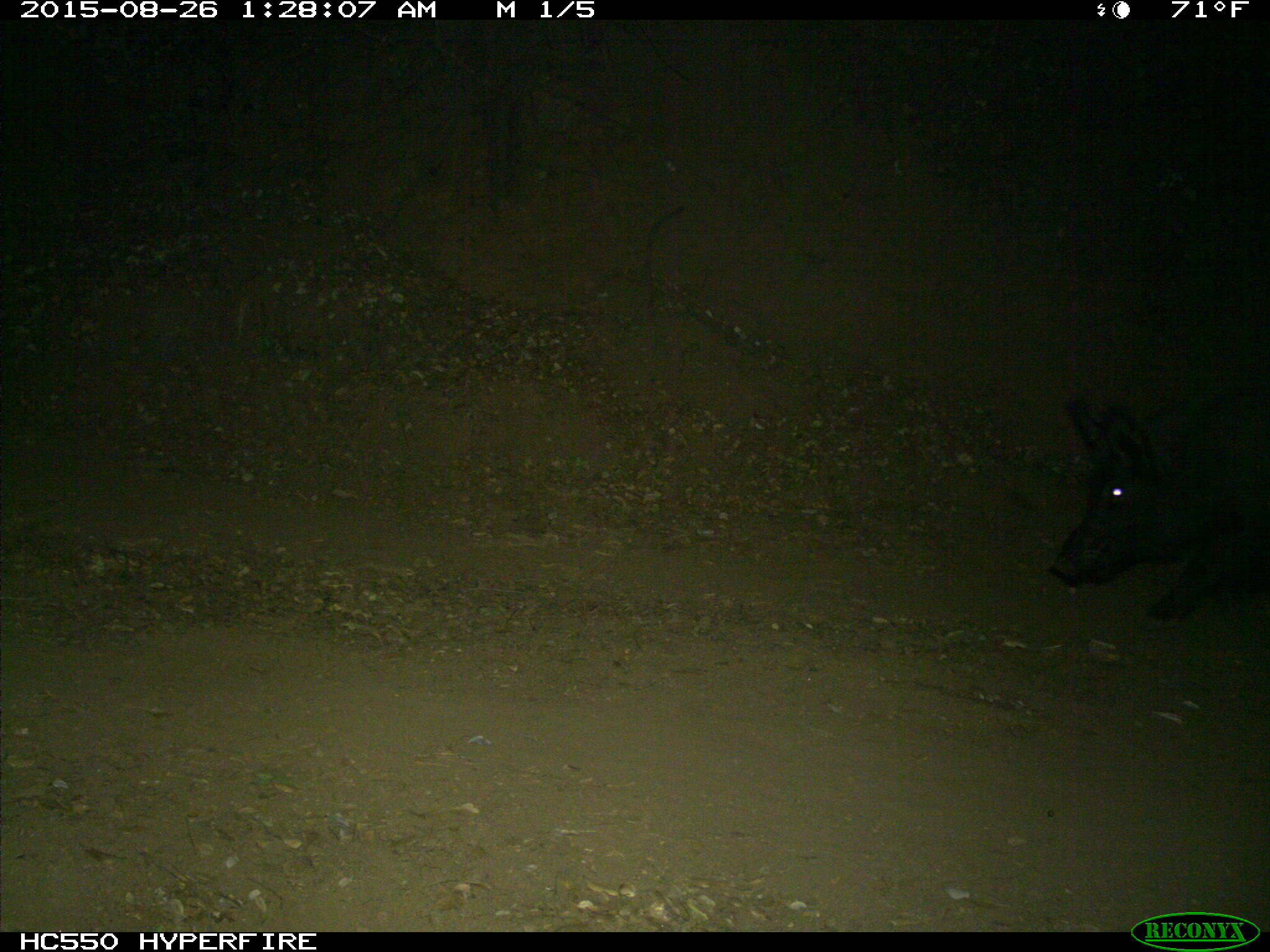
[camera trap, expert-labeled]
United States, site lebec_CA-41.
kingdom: Animalia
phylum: Chordata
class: Mammalia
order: Artiodactyla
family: Suidae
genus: Sus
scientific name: Sus scrofa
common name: wild boar